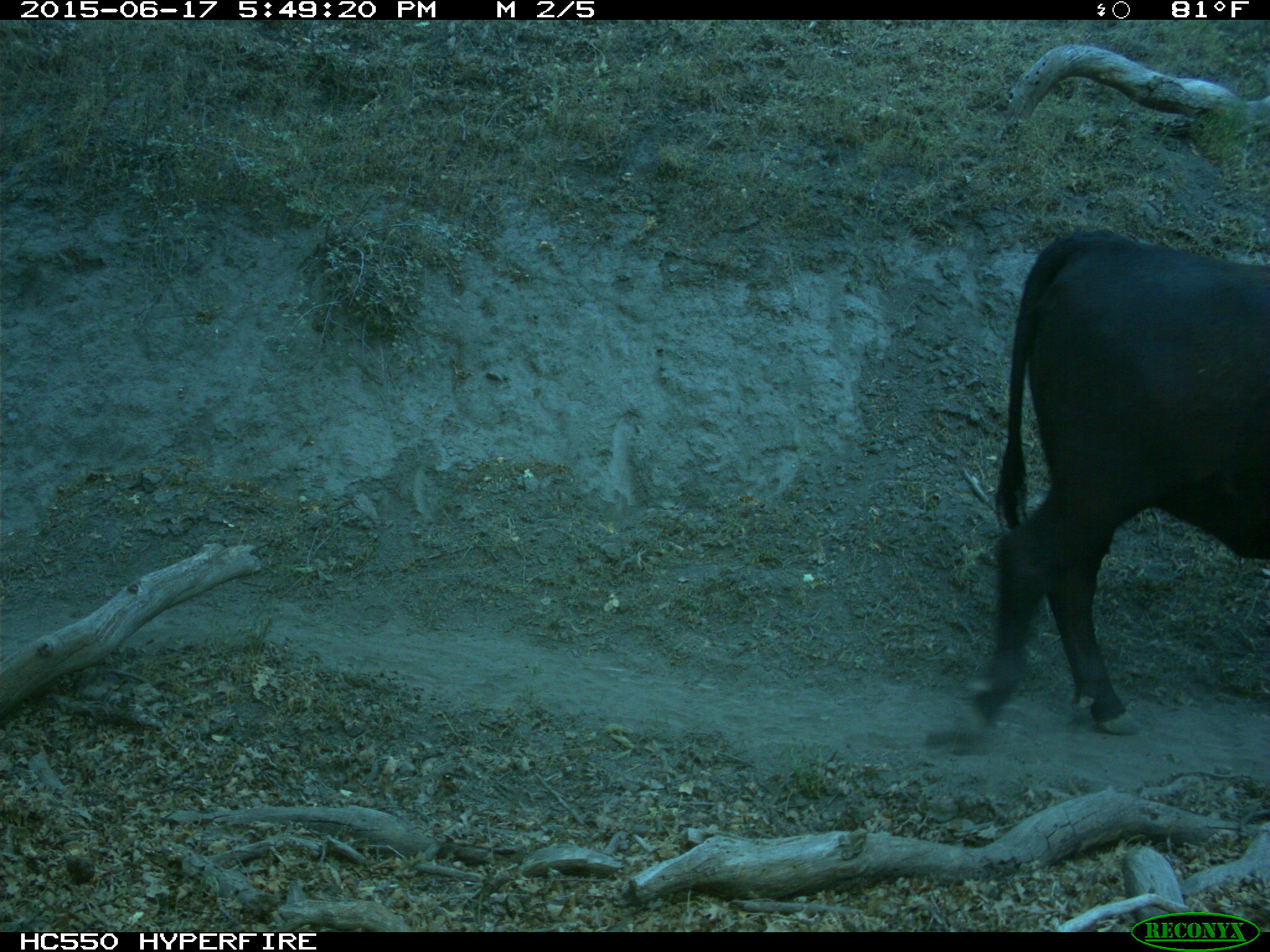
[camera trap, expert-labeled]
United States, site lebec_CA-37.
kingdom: Animalia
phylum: Chordata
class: Mammalia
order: Artiodactyla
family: Bovidae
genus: Bos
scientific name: Bos taurus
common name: domestic cow